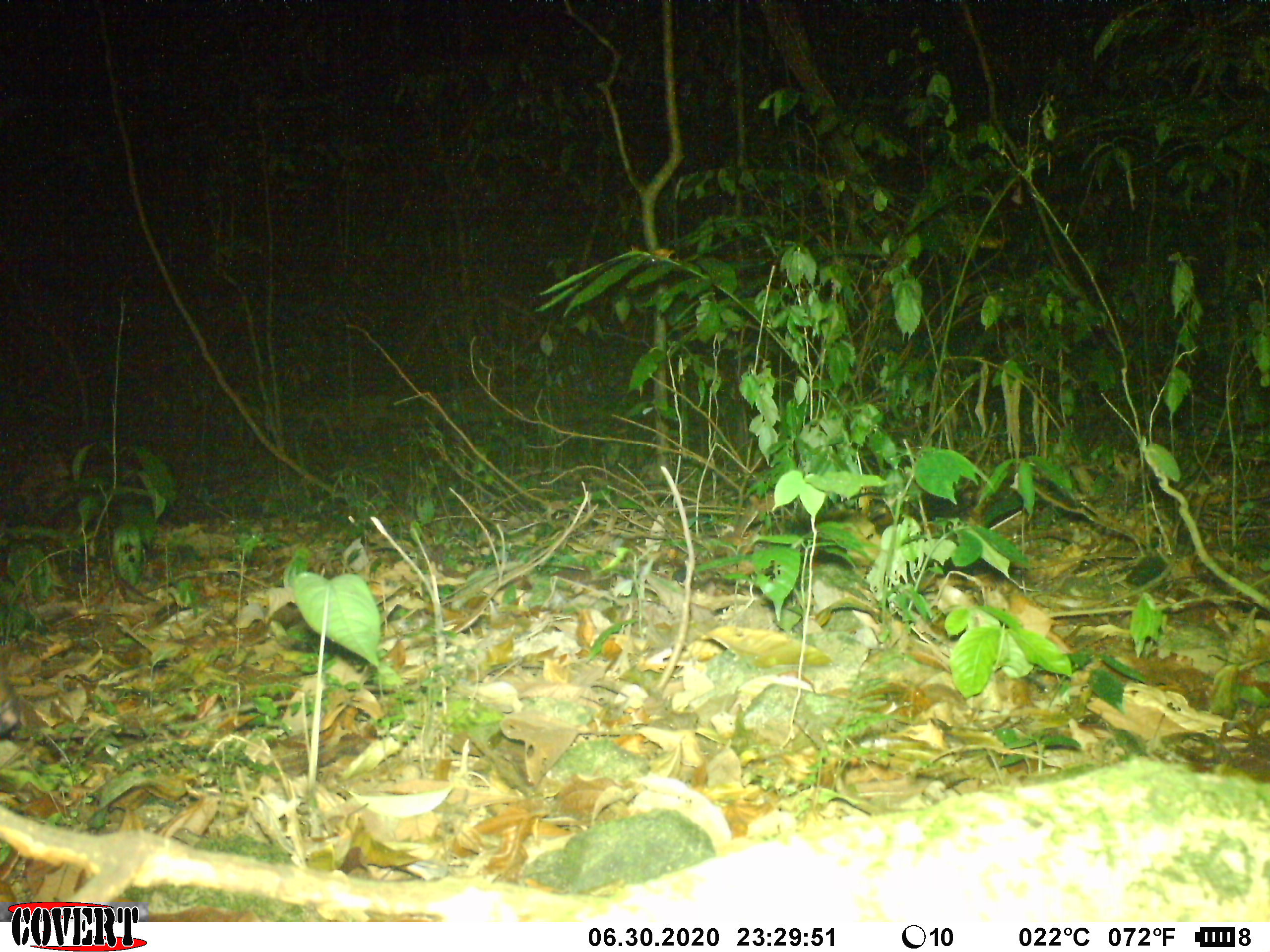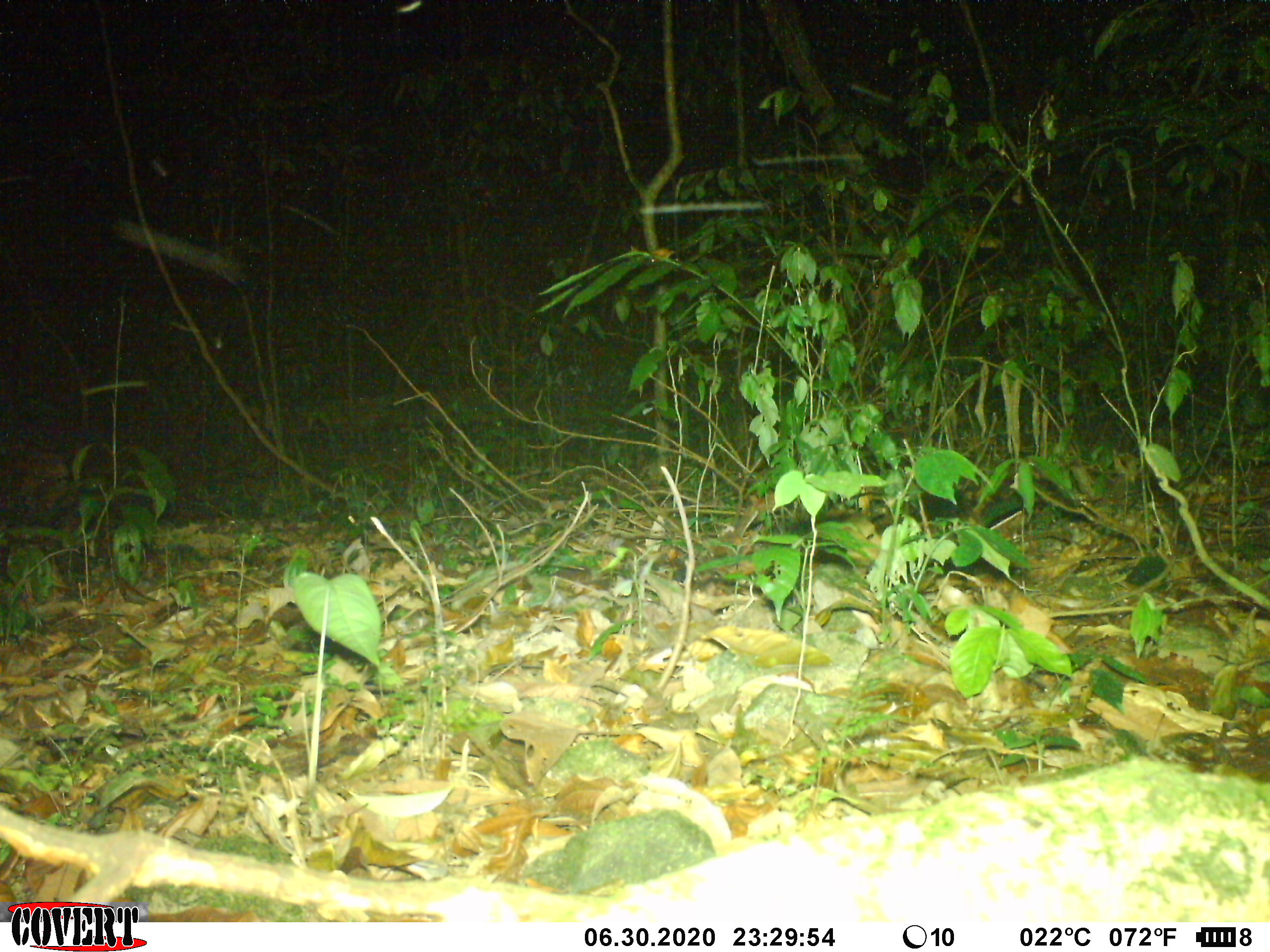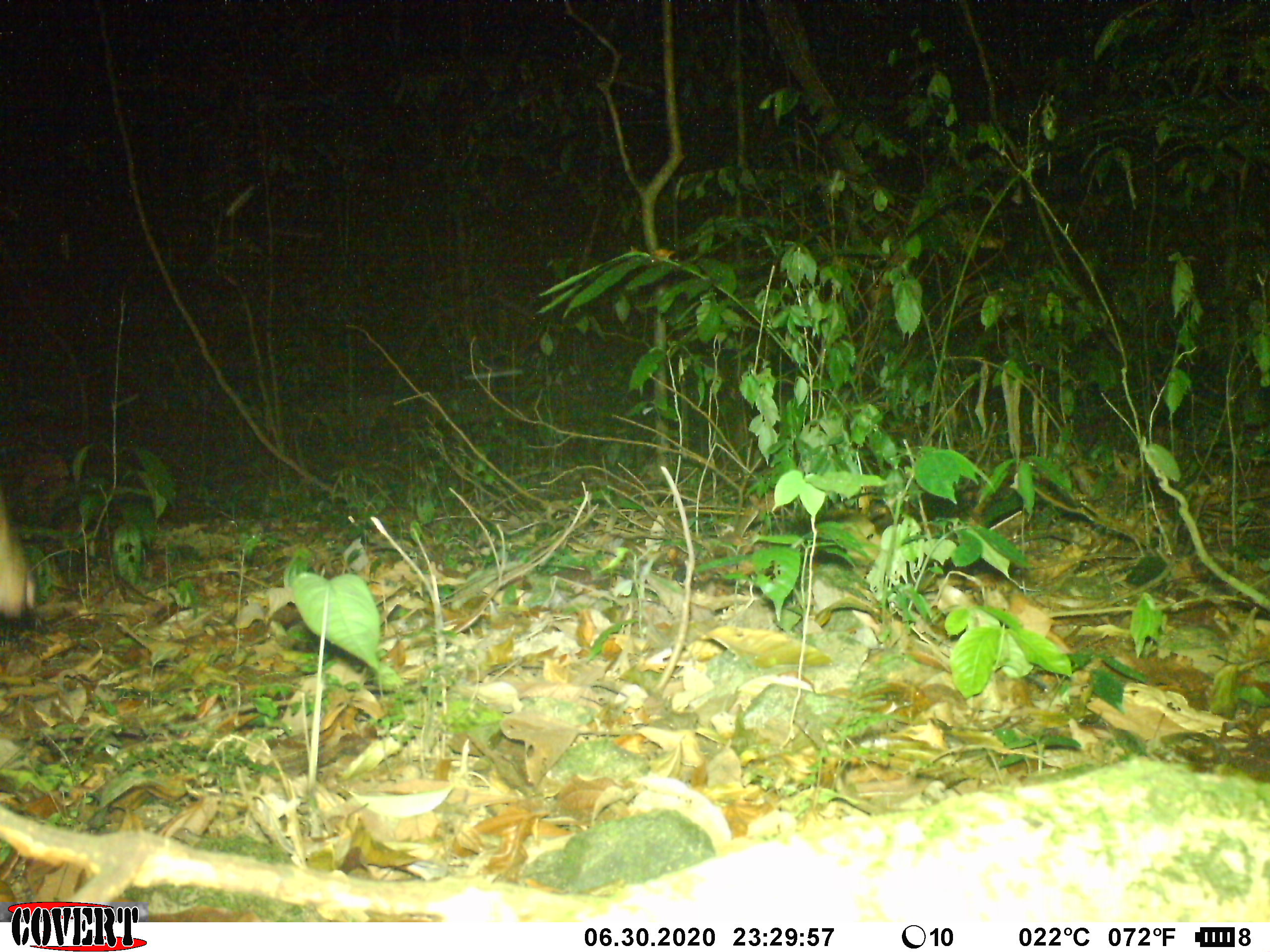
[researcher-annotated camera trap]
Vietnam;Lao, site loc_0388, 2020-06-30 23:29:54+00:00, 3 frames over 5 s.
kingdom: Animalia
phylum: Chordata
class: Mammalia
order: Artiodactyla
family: Cervidae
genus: Muntiacus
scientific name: Muntiacus vuquangensis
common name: large-antlered muntjac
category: large antlered muntjac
Large antlered muntjac (large-antlered muntjac) (Muntiacus vuquangensis). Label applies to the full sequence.